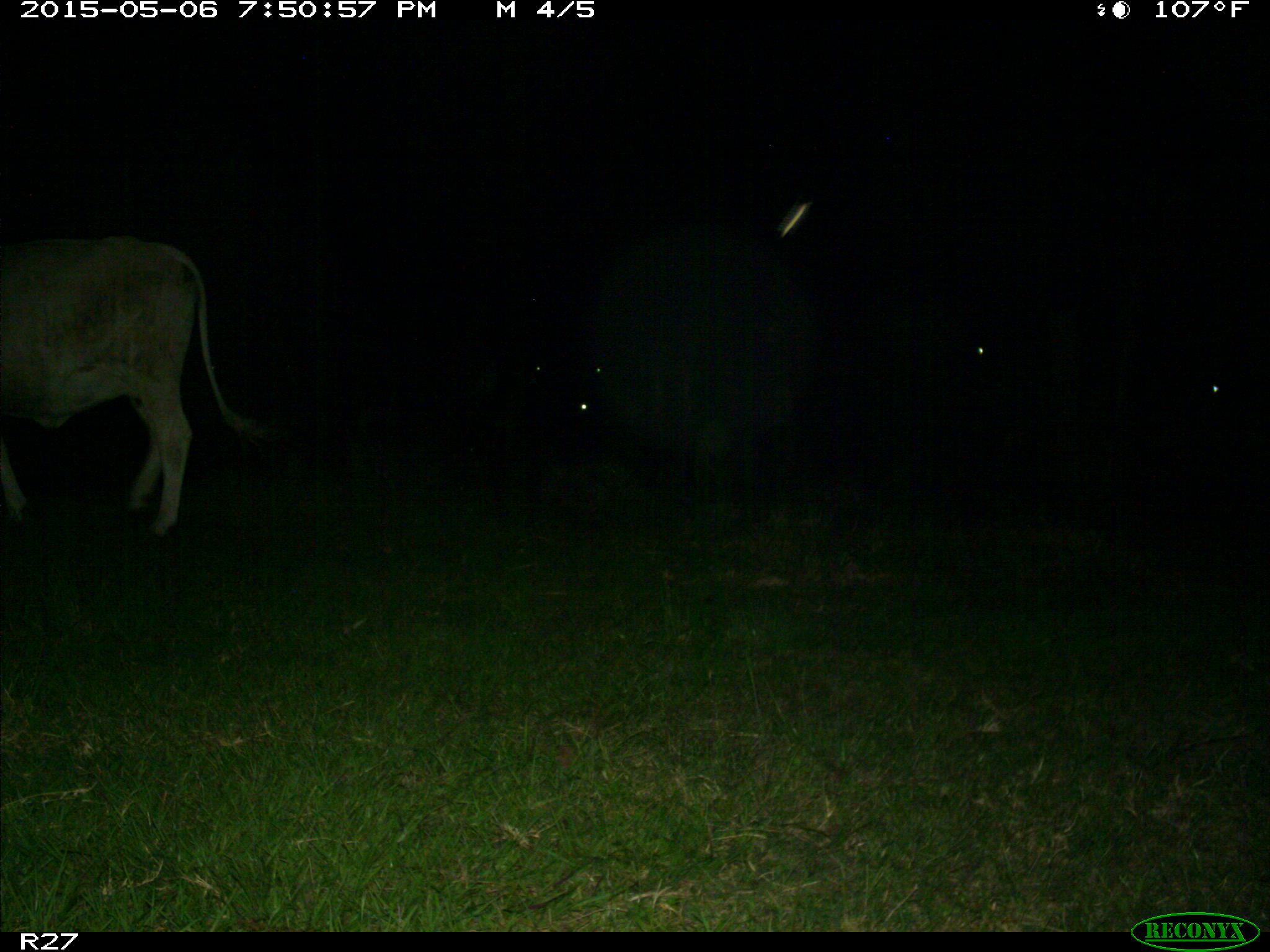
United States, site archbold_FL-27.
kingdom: Animalia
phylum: Chordata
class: Mammalia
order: Artiodactyla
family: Bovidae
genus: Bos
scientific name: Bos taurus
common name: domestic cow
Bos taurus (domestic cow).